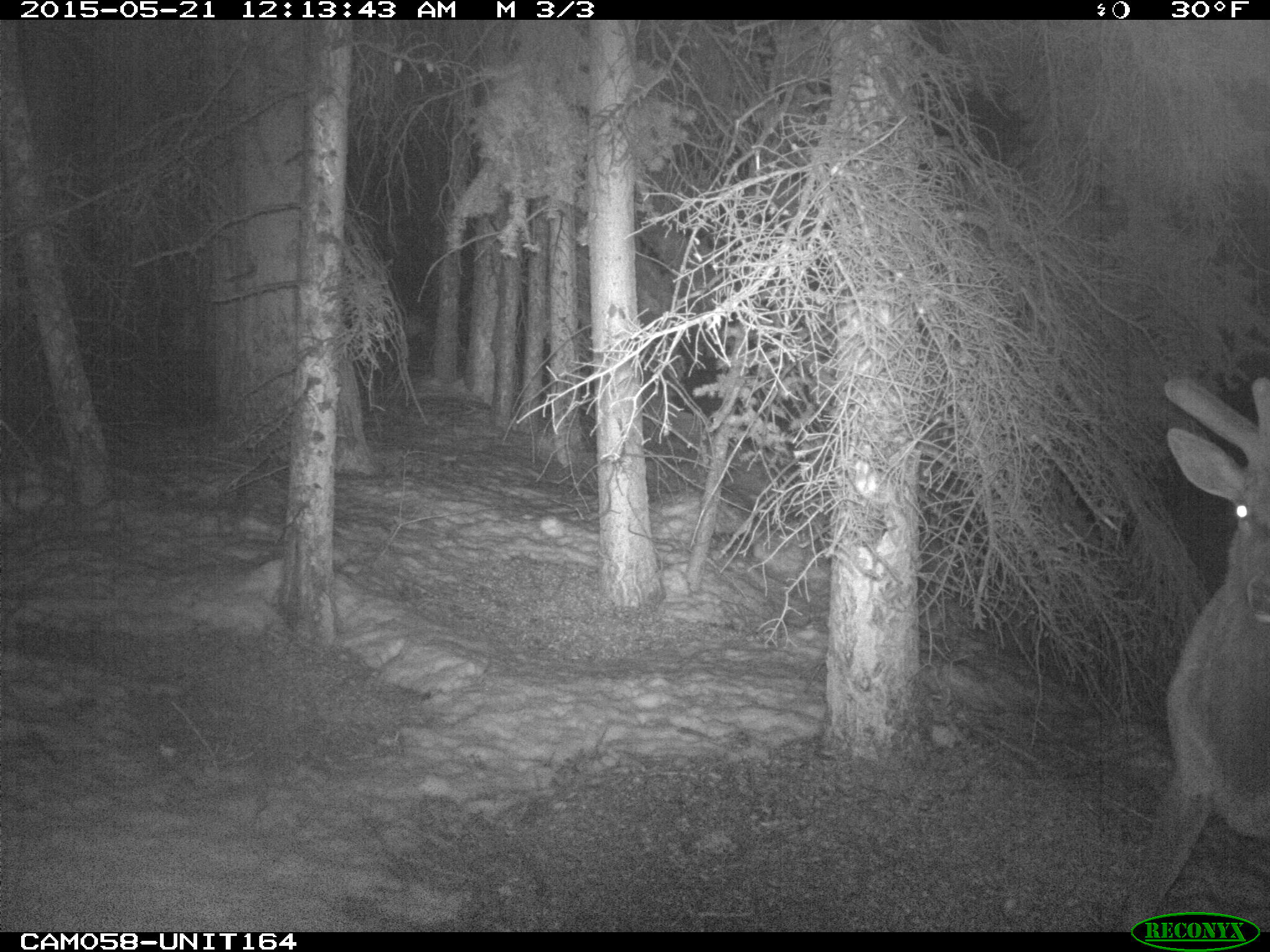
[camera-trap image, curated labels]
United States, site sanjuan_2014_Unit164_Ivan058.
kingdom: Animalia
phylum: Chordata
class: Mammalia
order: Artiodactyla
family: Cervidae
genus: Cervus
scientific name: Cervus elaphus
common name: red deer